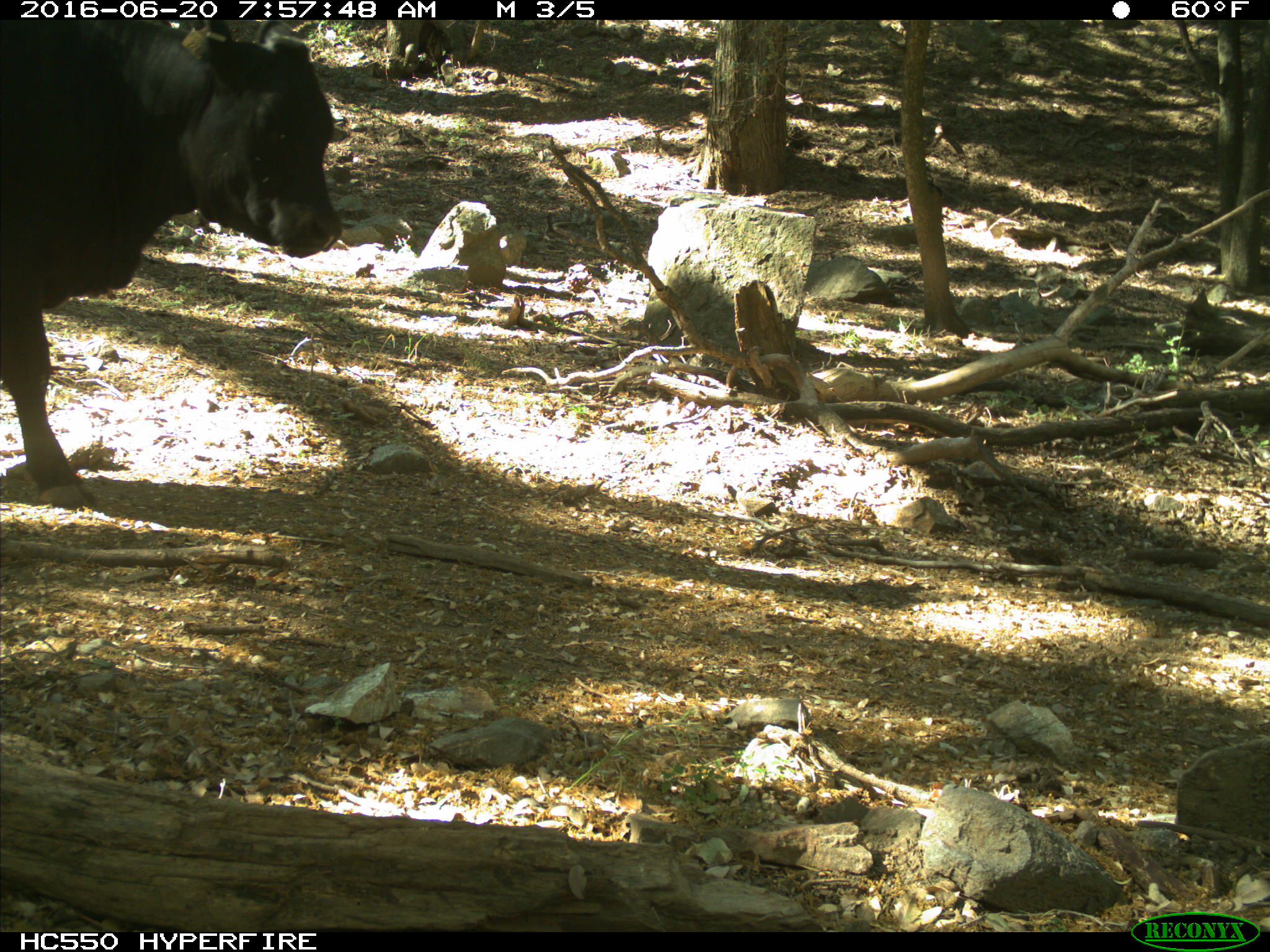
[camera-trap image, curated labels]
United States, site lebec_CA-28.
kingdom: Animalia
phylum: Chordata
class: Mammalia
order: Artiodactyla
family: Bovidae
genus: Bos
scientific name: Bos taurus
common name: domestic cow